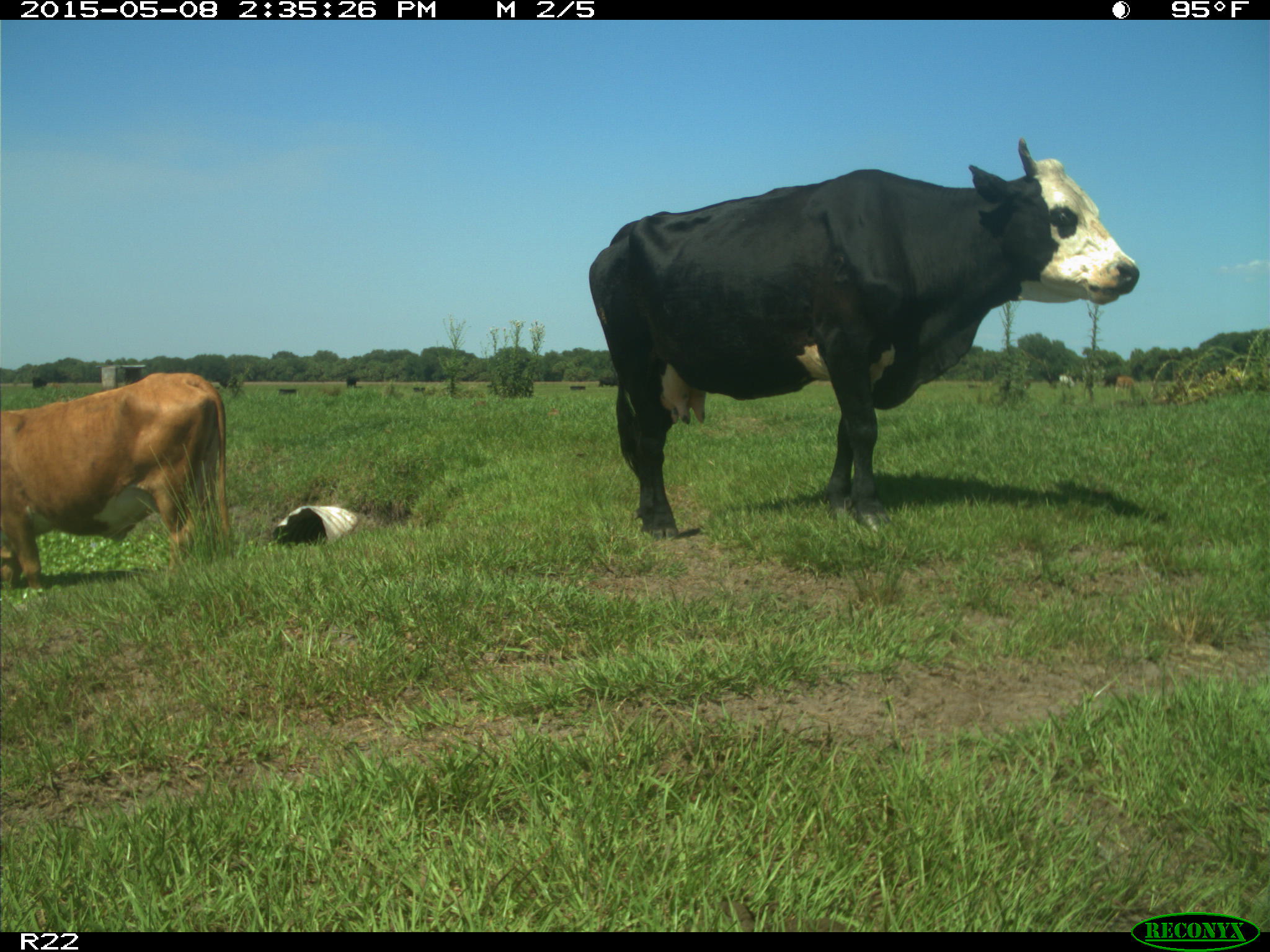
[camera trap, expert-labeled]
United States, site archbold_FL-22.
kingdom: Animalia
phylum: Chordata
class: Mammalia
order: Artiodactyla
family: Bovidae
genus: Bos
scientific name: Bos taurus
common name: domestic cow